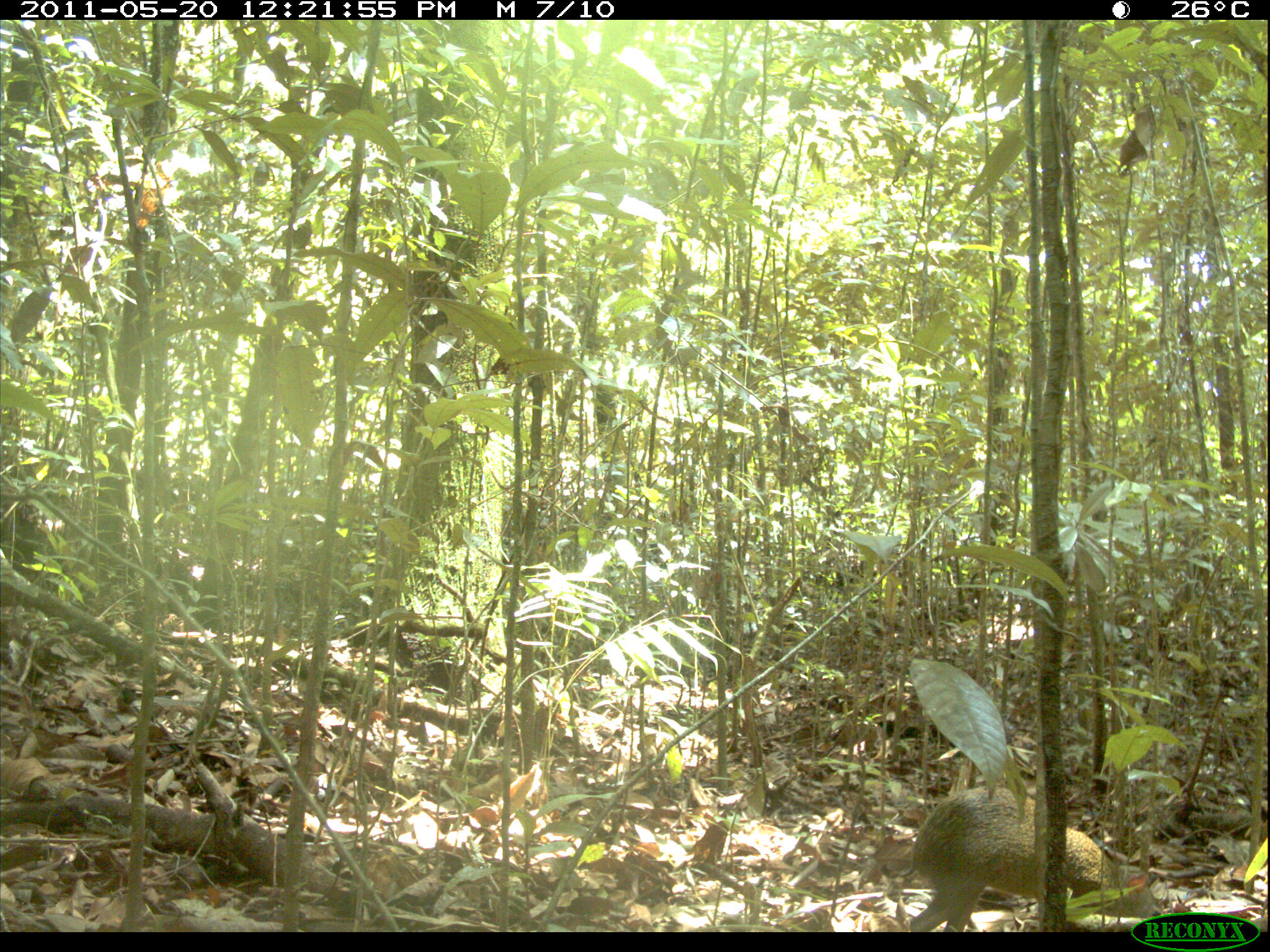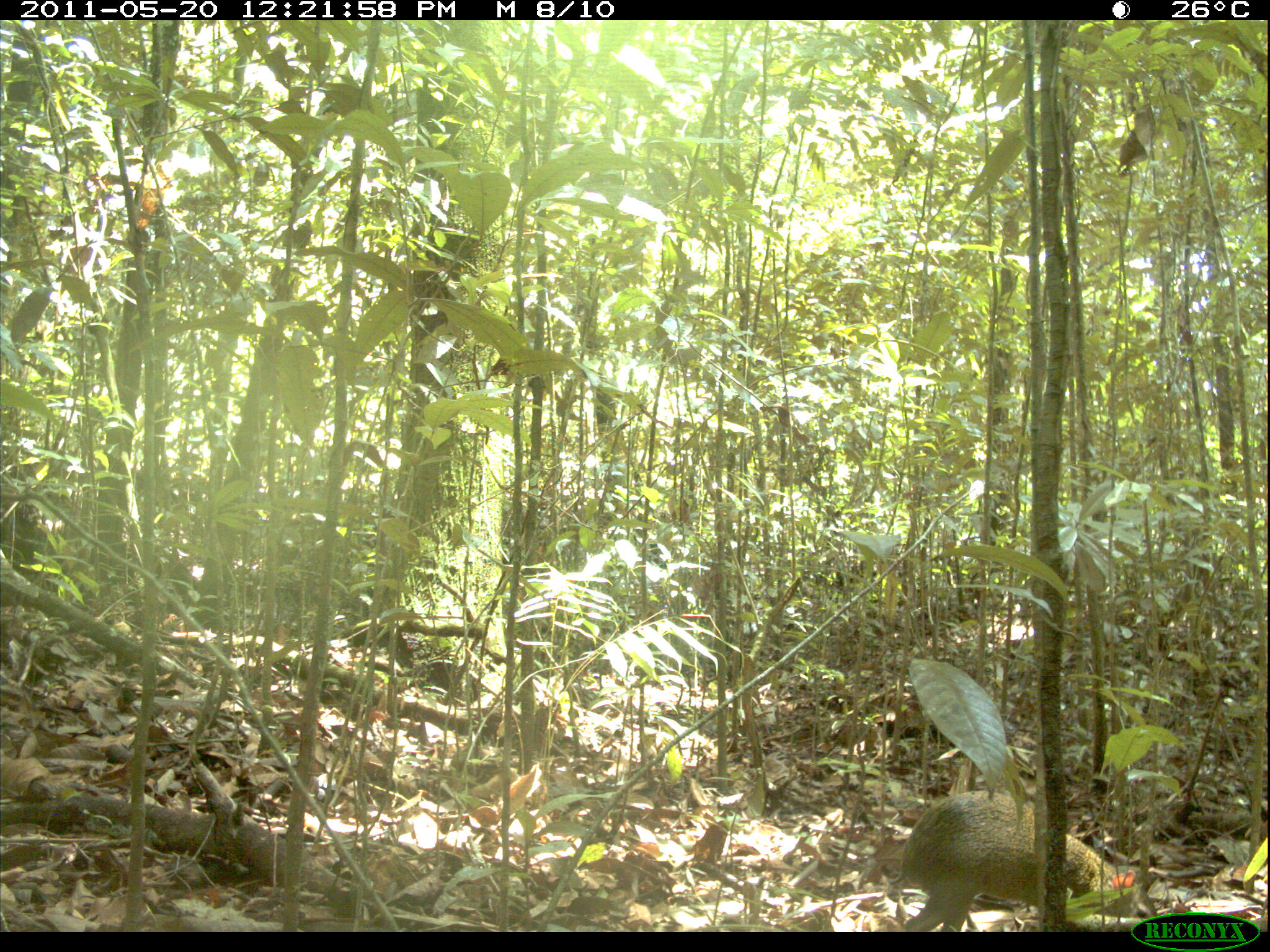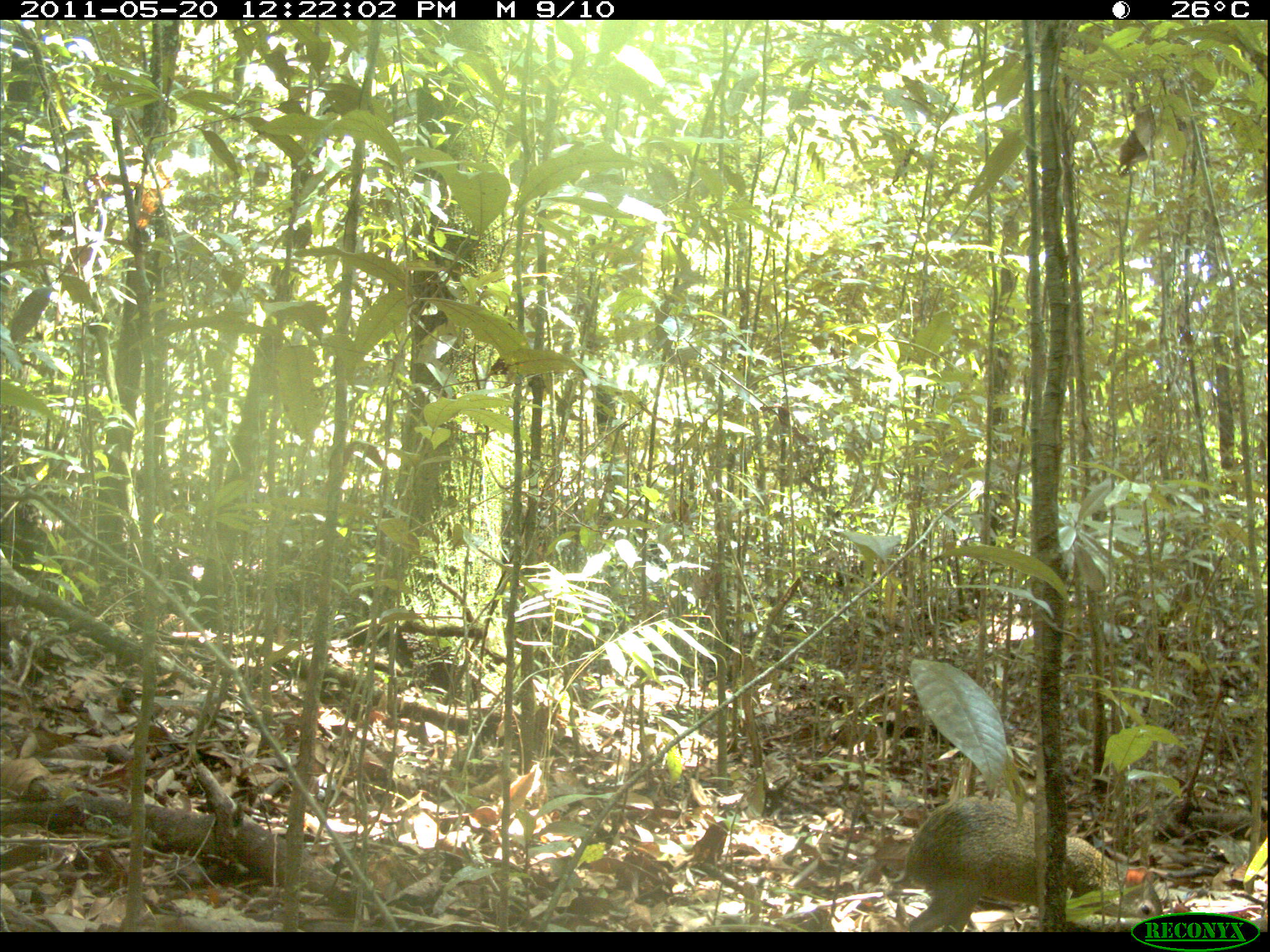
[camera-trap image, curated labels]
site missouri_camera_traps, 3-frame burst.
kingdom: Animalia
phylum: Chordata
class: Mammalia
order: Rodentia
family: Dasyproctidae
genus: Dasyprocta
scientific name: Dasyprocta coibae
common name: coiban agouti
Coiban agouti (Dasyprocta coibae). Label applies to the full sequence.